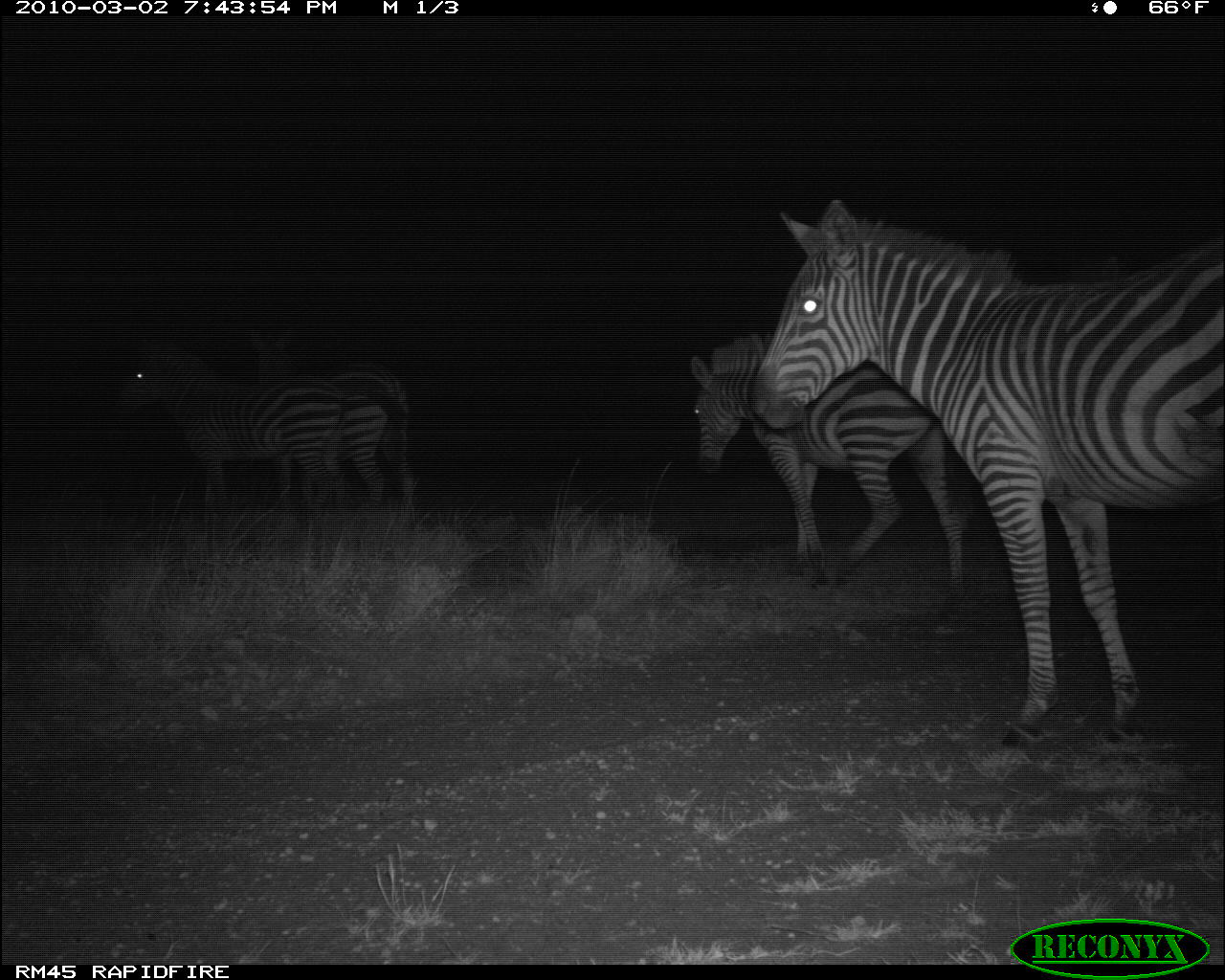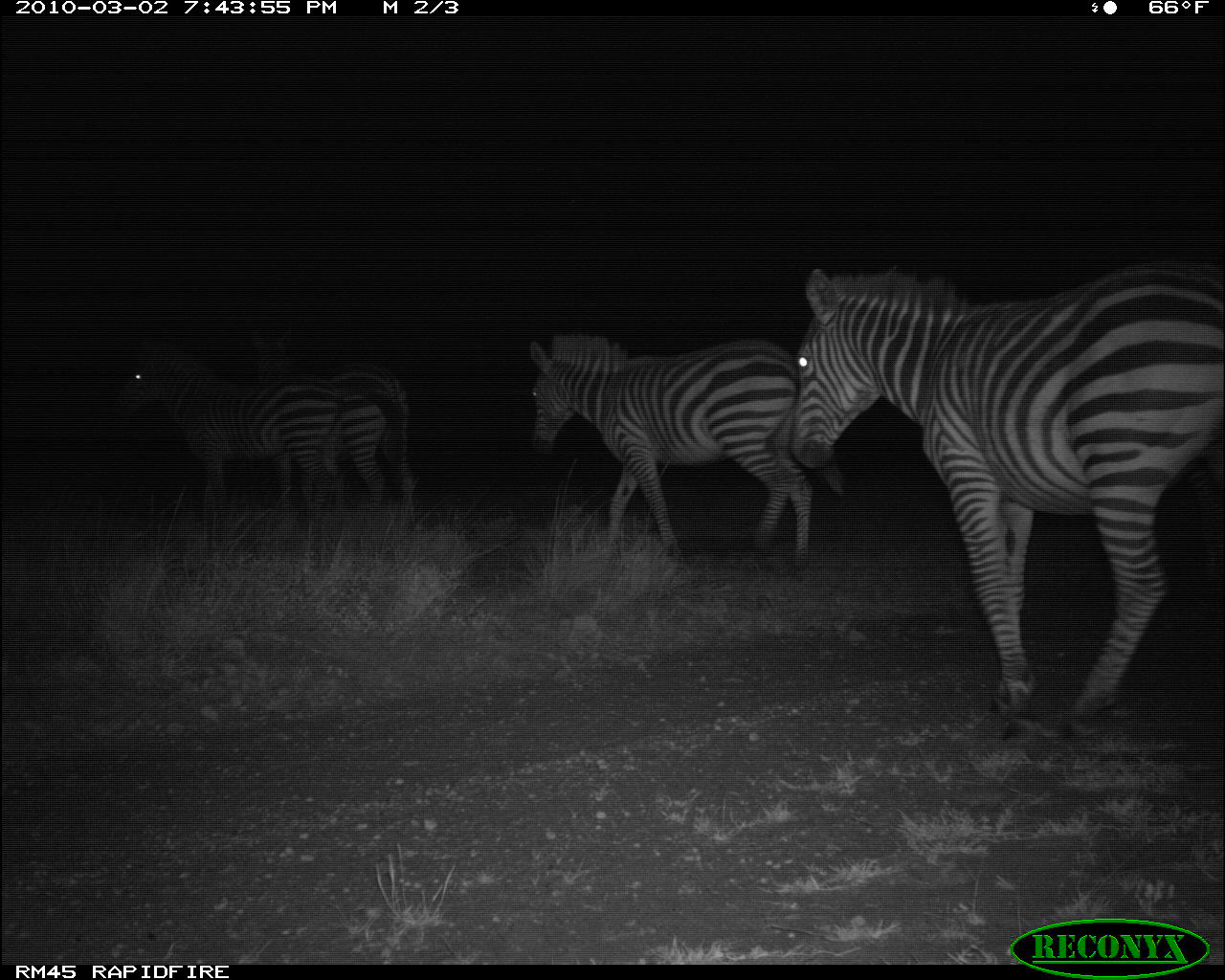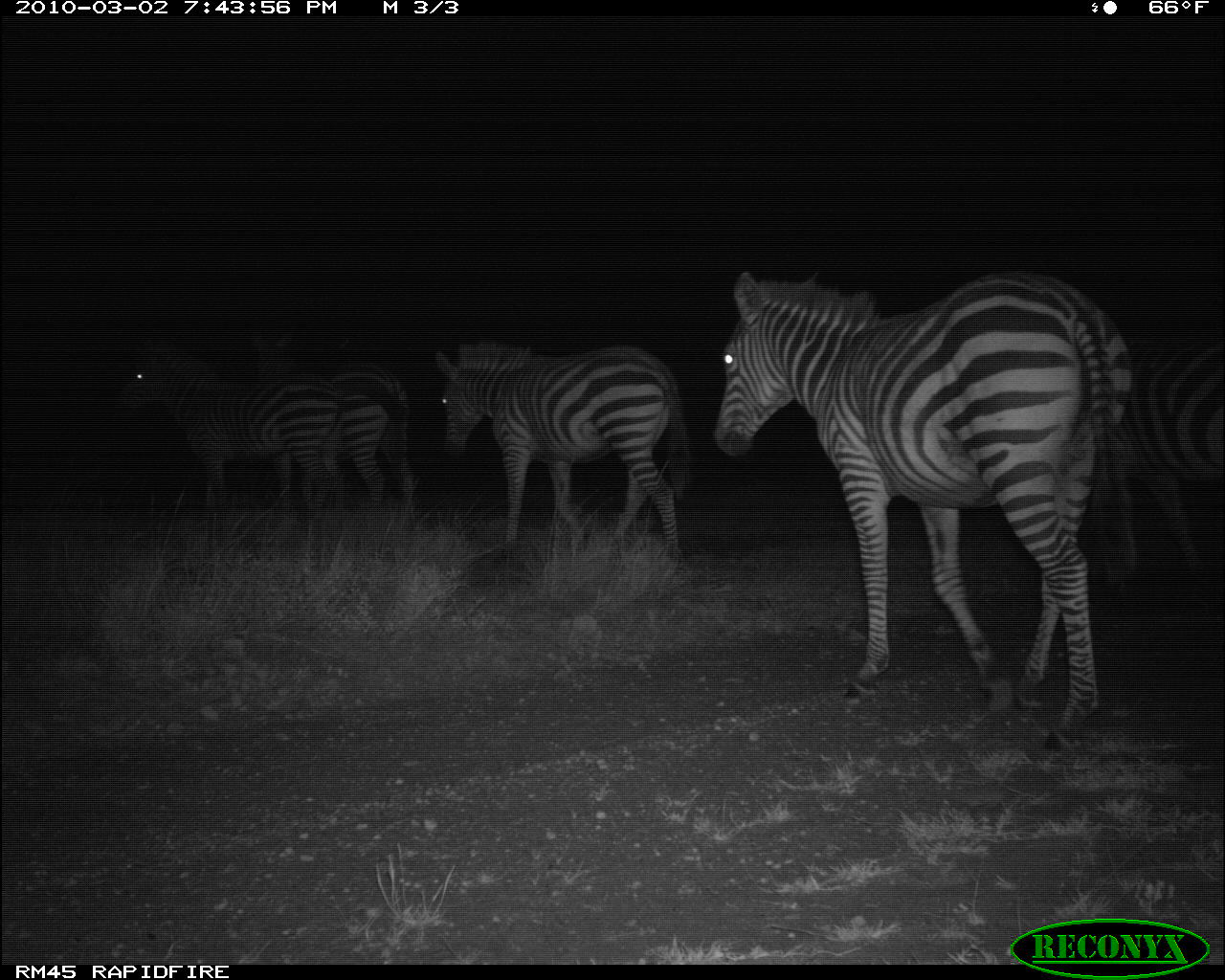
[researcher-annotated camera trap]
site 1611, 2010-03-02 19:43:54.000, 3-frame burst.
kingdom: Animalia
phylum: Chordata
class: Mammalia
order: Perissodactyla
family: Equidae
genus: Equus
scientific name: Equus quagga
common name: plains zebra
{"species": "Equus quagga (plains zebra)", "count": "4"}